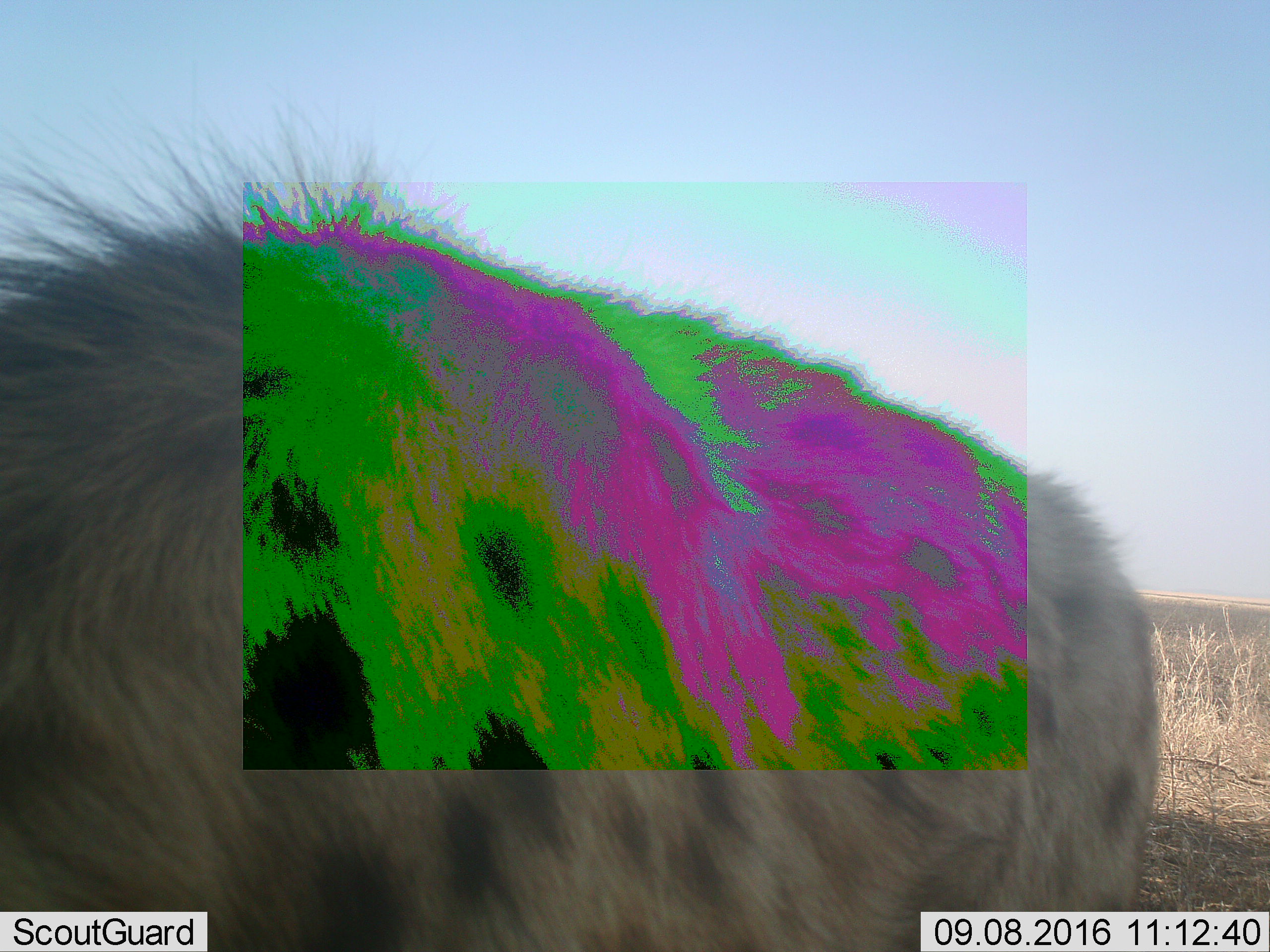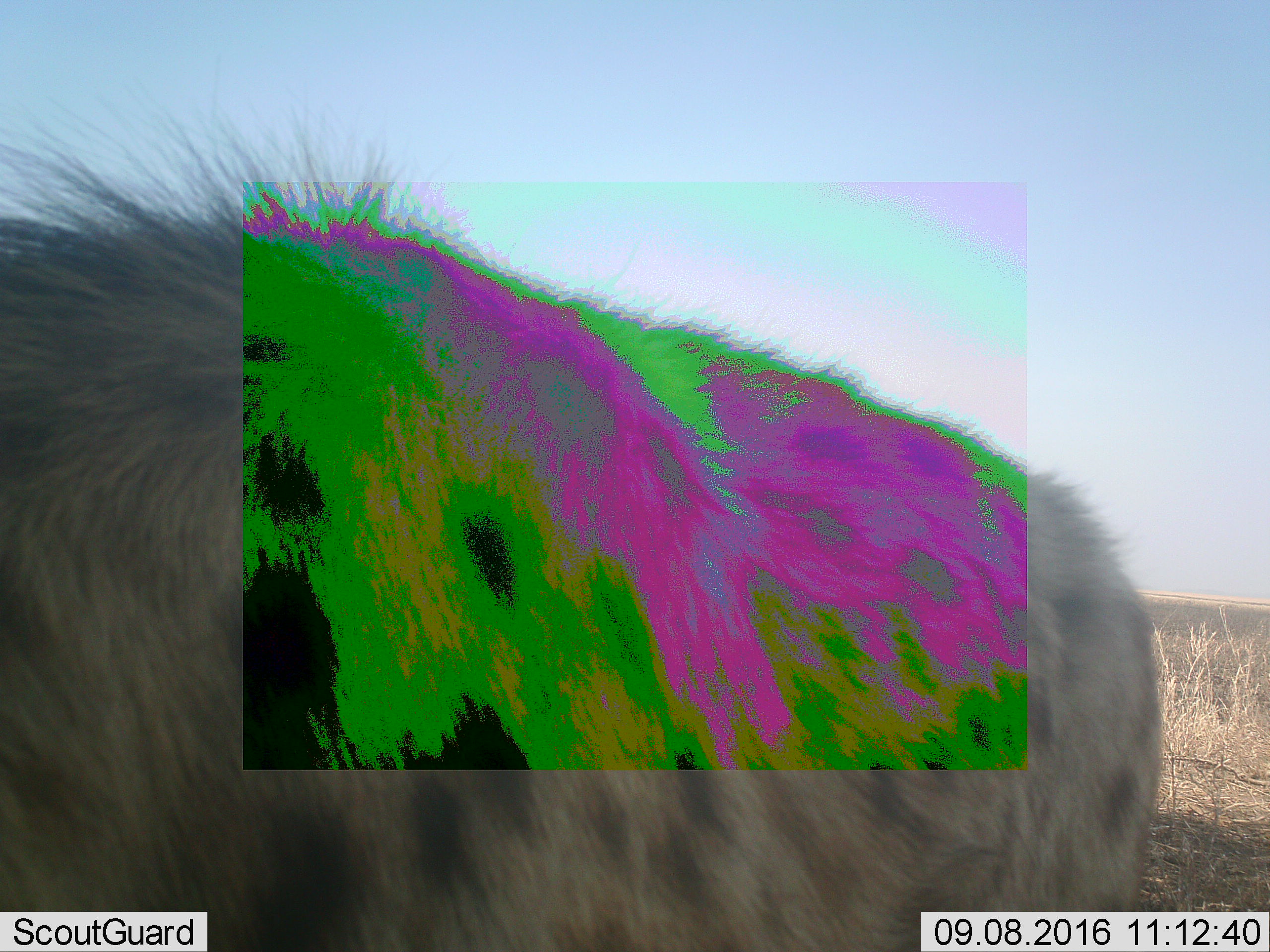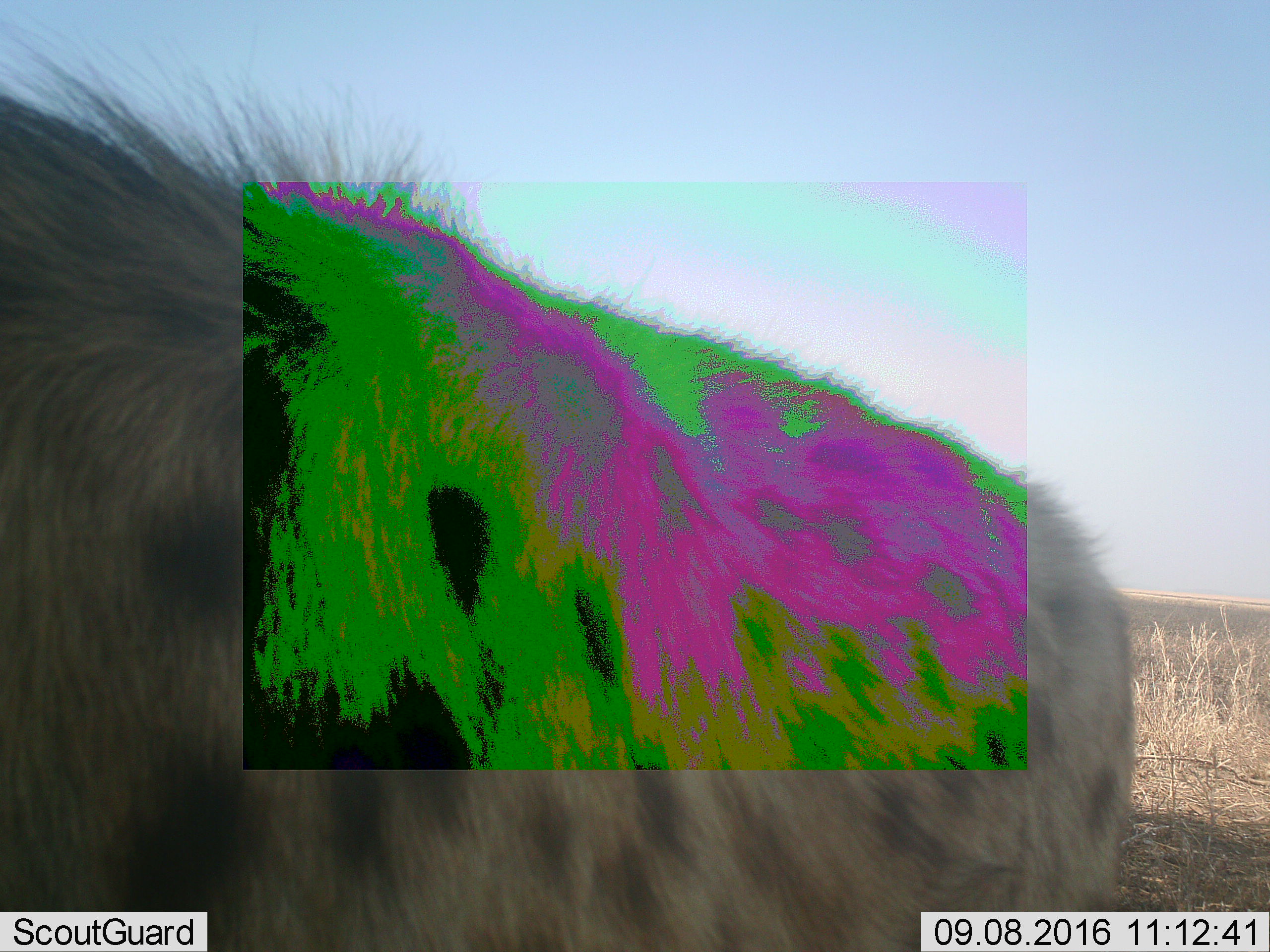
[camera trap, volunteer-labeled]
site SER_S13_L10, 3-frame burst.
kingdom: Animalia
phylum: Chordata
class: Mammalia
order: Carnivora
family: Hyaenidae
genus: Crocuta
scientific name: Crocuta crocuta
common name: spotted hyena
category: hyenaspotted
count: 1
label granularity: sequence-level